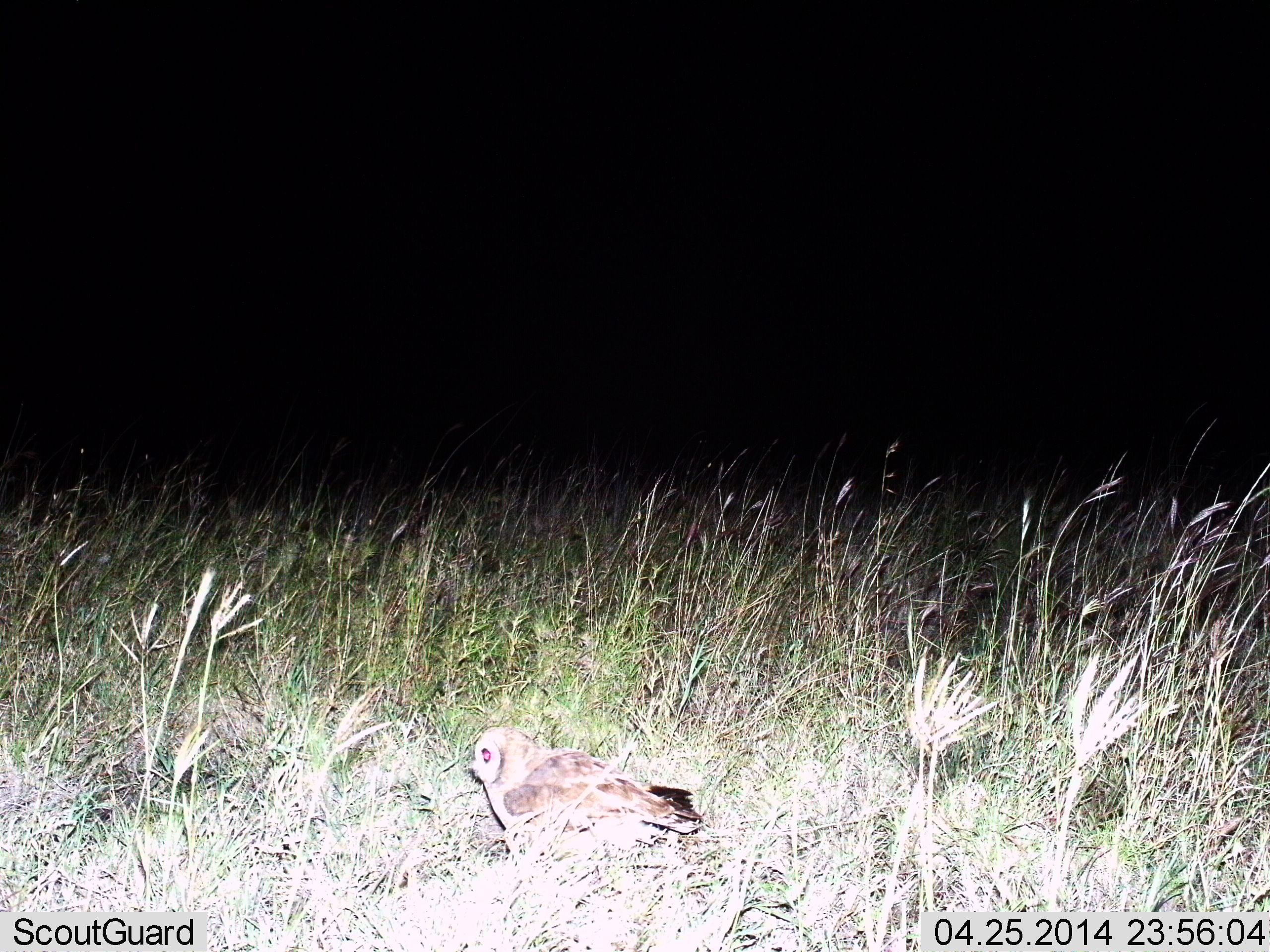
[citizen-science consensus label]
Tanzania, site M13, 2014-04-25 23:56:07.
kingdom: Animalia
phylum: Chordata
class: Aves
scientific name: Aves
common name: bird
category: otherbird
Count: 1.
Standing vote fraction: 90%.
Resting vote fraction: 10%.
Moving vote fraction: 0%.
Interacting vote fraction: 0%.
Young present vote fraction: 0%.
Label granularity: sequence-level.